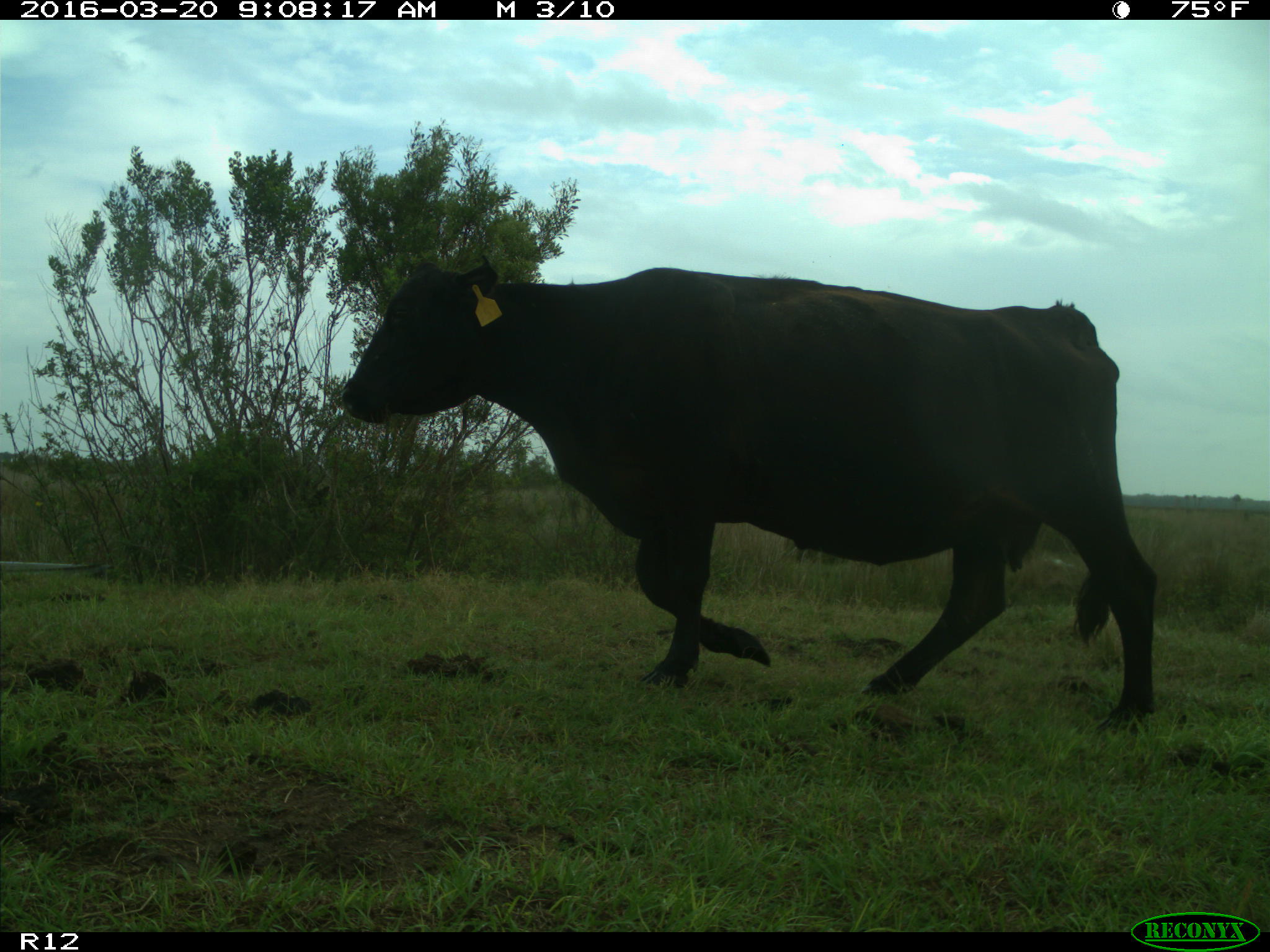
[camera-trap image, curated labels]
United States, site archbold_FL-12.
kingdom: Animalia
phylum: Chordata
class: Mammalia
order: Artiodactyla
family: Bovidae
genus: Bos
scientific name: Bos taurus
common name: domestic cow